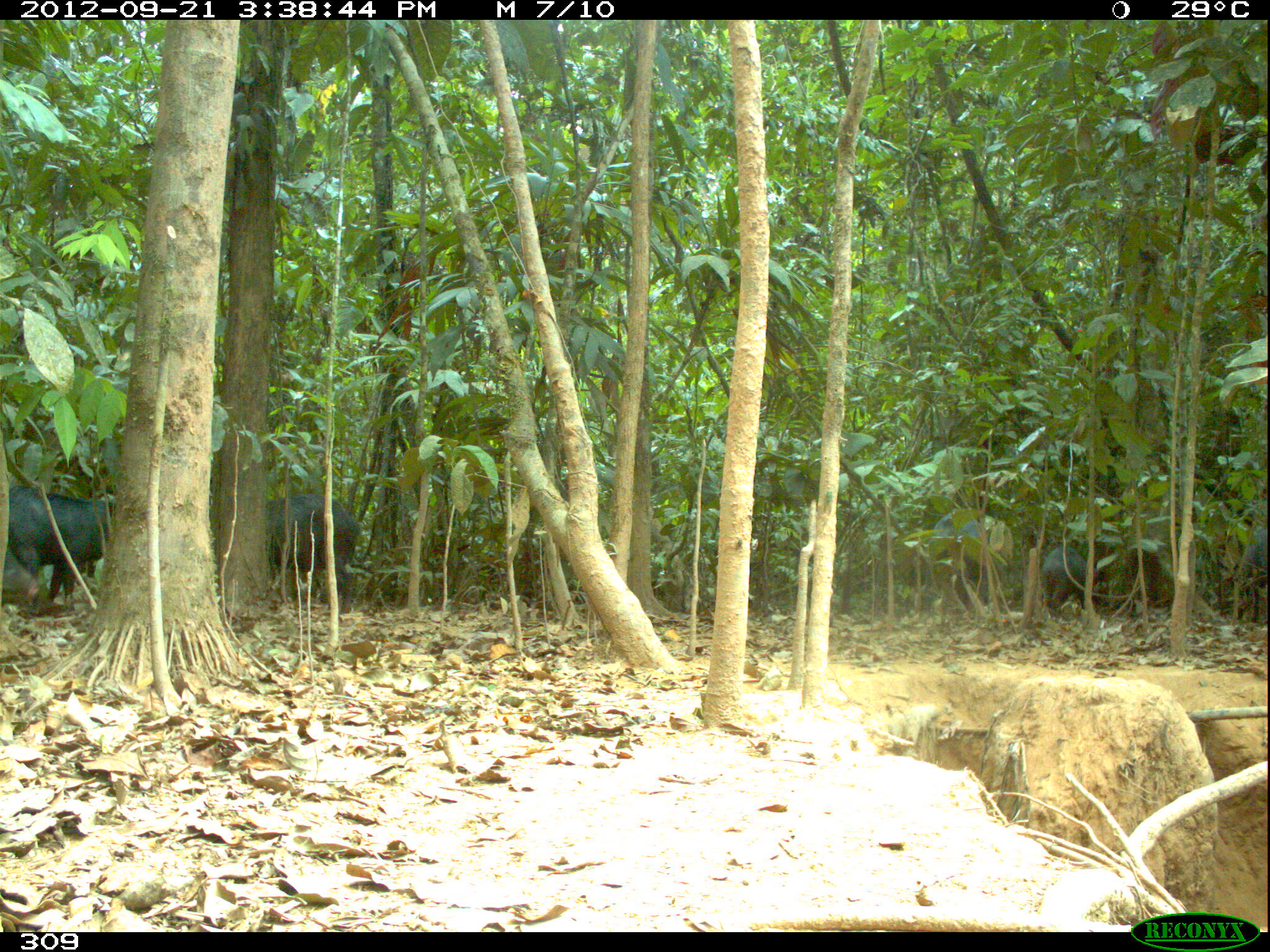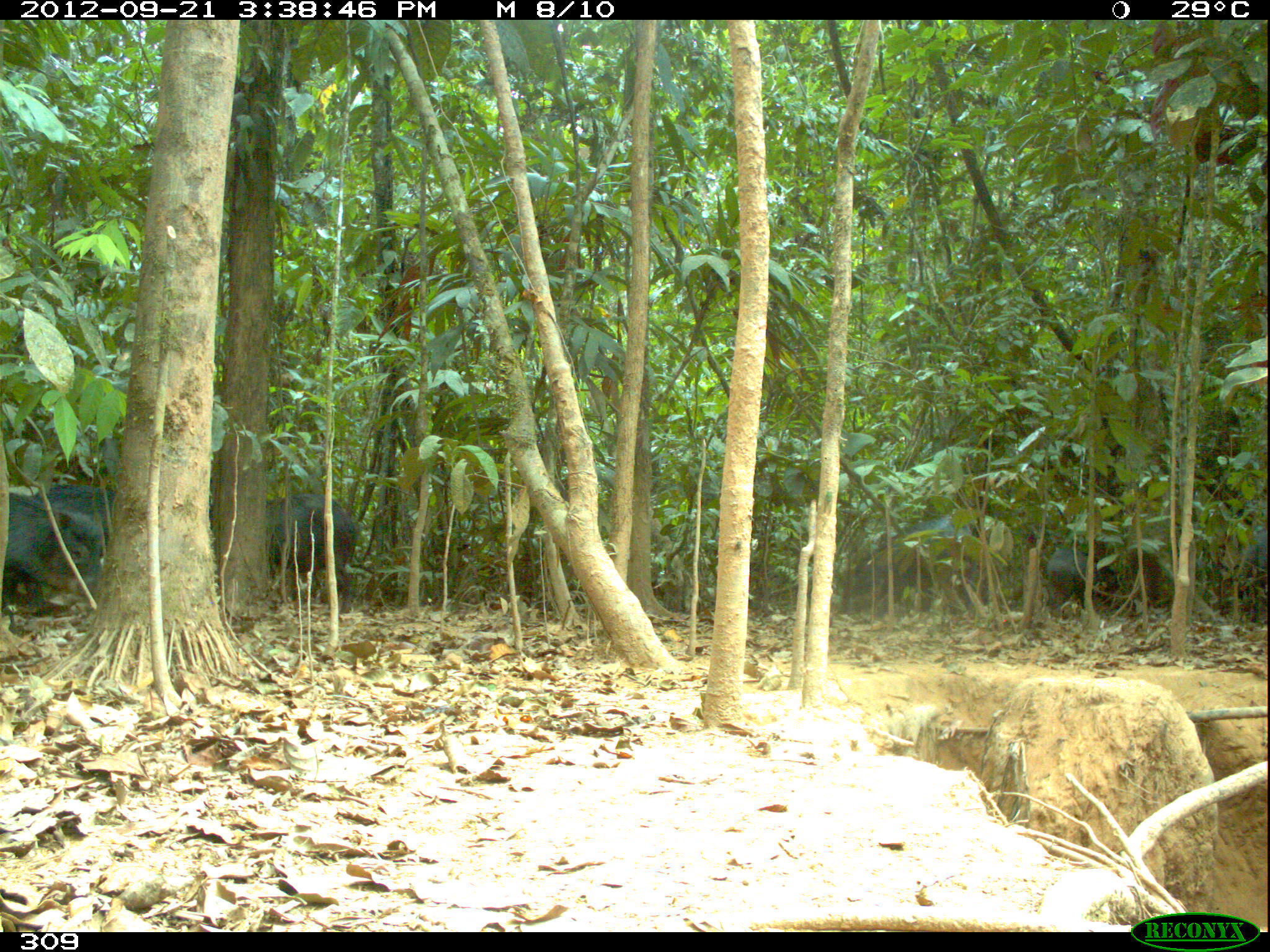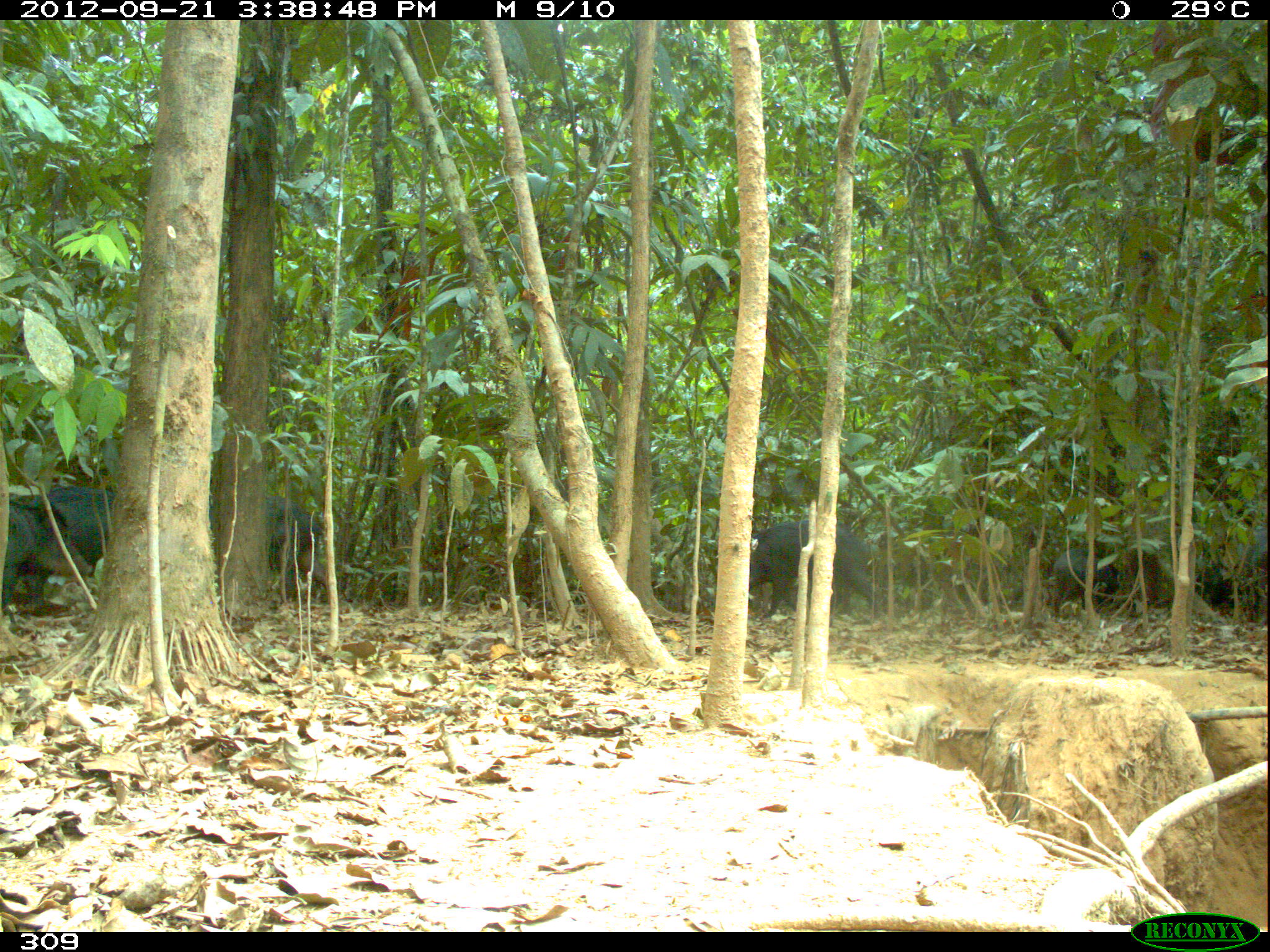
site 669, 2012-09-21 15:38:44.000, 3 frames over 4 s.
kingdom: Animalia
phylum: Chordata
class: Mammalia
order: Artiodactyla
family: Tayassuidae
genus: Tayassu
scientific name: Tayassu pecari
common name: white-lipped peccary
Tayassu pecari (white-lipped peccary).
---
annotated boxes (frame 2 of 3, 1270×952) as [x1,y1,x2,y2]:
tayassu pecari: [209,493,357,614]; [844,511,975,617]; [0,490,102,619]; [21,484,115,614]; [1045,546,1122,616]; [1213,542,1264,622]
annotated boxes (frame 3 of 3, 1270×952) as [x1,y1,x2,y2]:
tayassu pecari: [209,493,357,614]; [748,519,880,624]; [0,500,93,630]; [23,483,115,613]; [1196,523,1266,624]; [1049,545,1135,622]